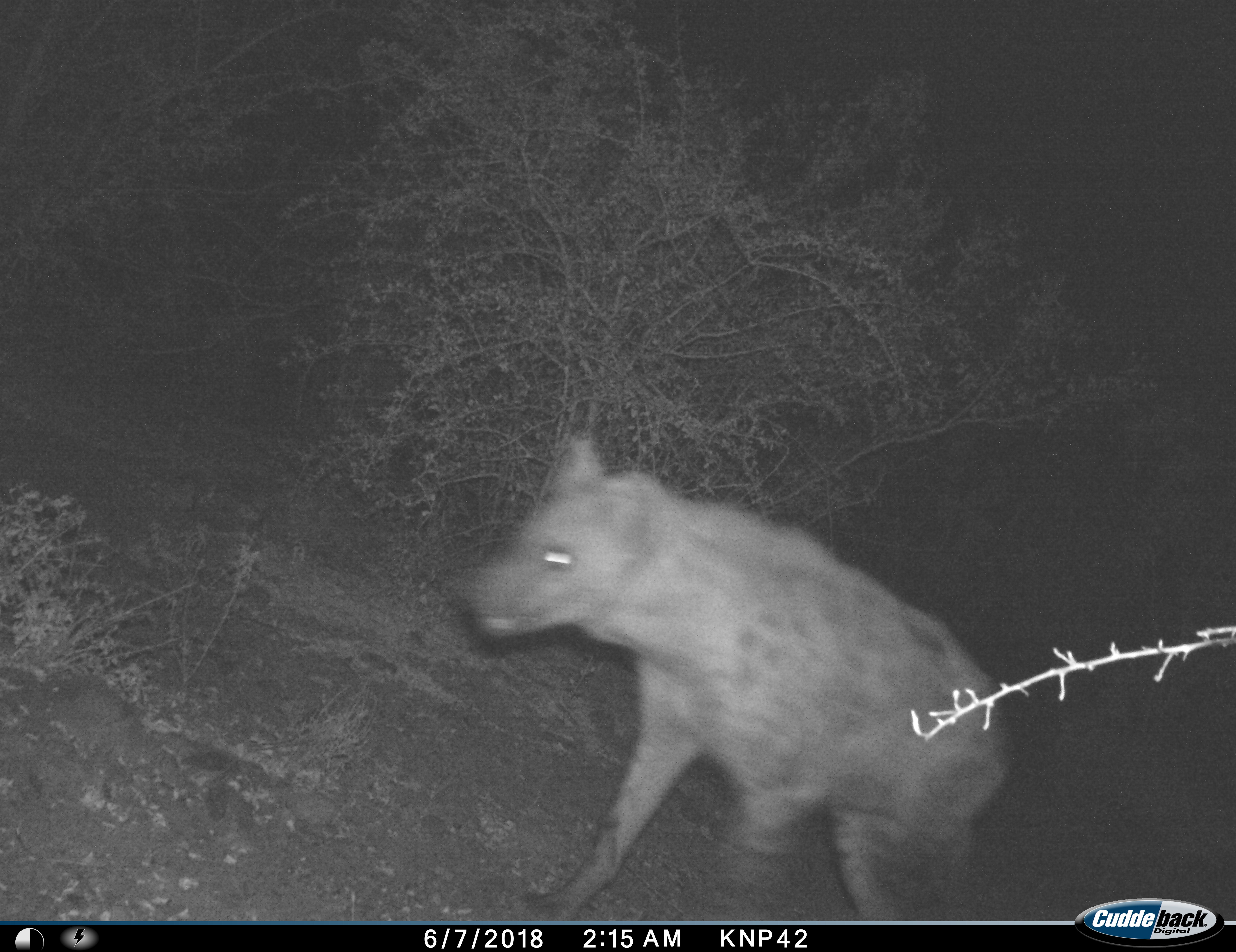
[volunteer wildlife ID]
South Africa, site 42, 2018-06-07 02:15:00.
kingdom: Animalia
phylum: Chordata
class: Mammalia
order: Carnivora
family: Hyaenidae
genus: Crocuta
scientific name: Crocuta crocuta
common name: spotted hyena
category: hyenaspotted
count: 1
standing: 0%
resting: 0%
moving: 100%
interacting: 0%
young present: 0%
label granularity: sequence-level